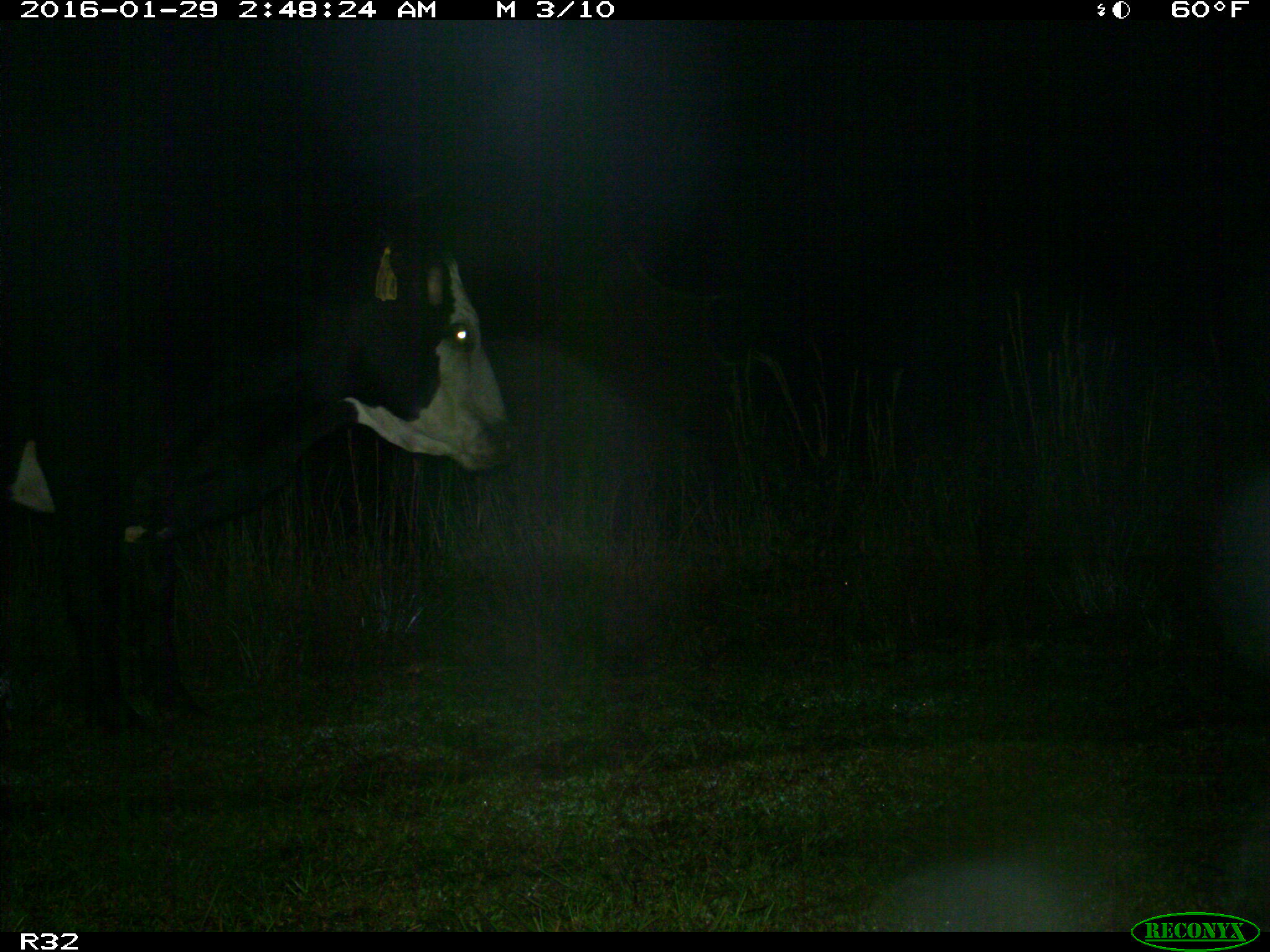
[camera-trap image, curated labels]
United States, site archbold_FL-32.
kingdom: Animalia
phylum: Chordata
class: Mammalia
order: Artiodactyla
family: Bovidae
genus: Bos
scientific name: Bos taurus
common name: domestic cow